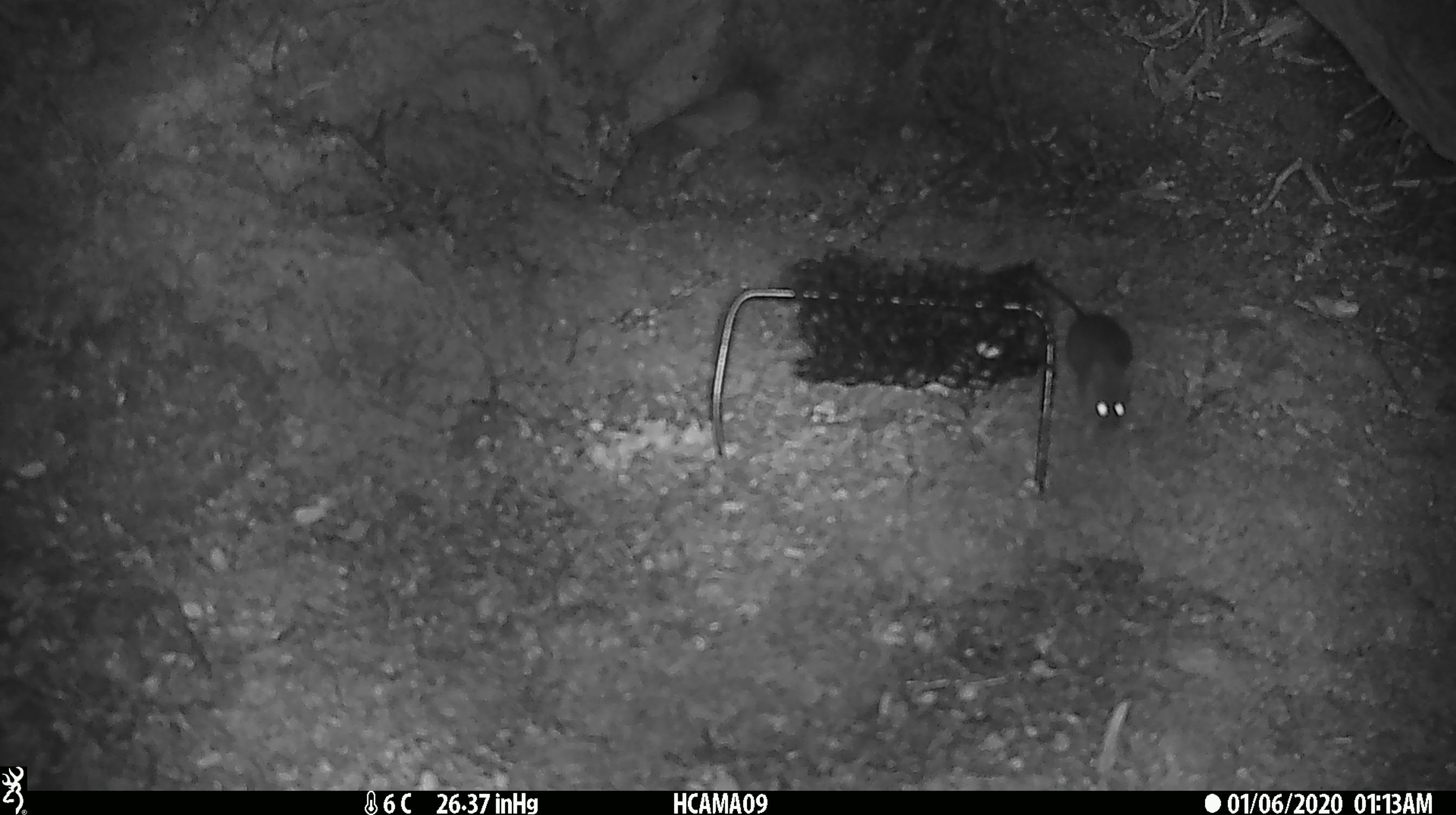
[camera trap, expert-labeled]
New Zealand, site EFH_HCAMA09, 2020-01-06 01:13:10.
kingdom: Animalia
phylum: Chordata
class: Mammalia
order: Rodentia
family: Muridae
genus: Mus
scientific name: Mus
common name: mouse